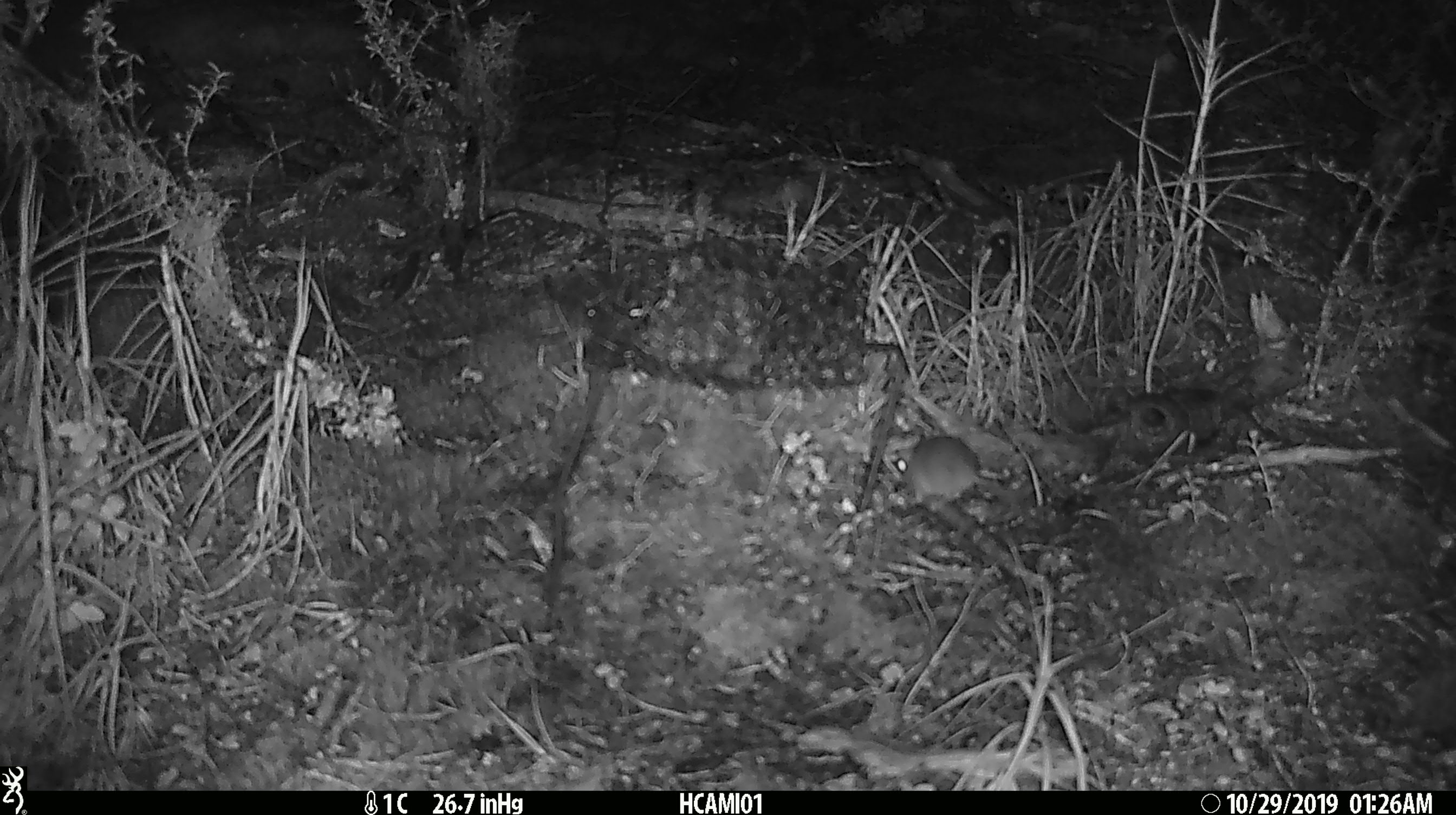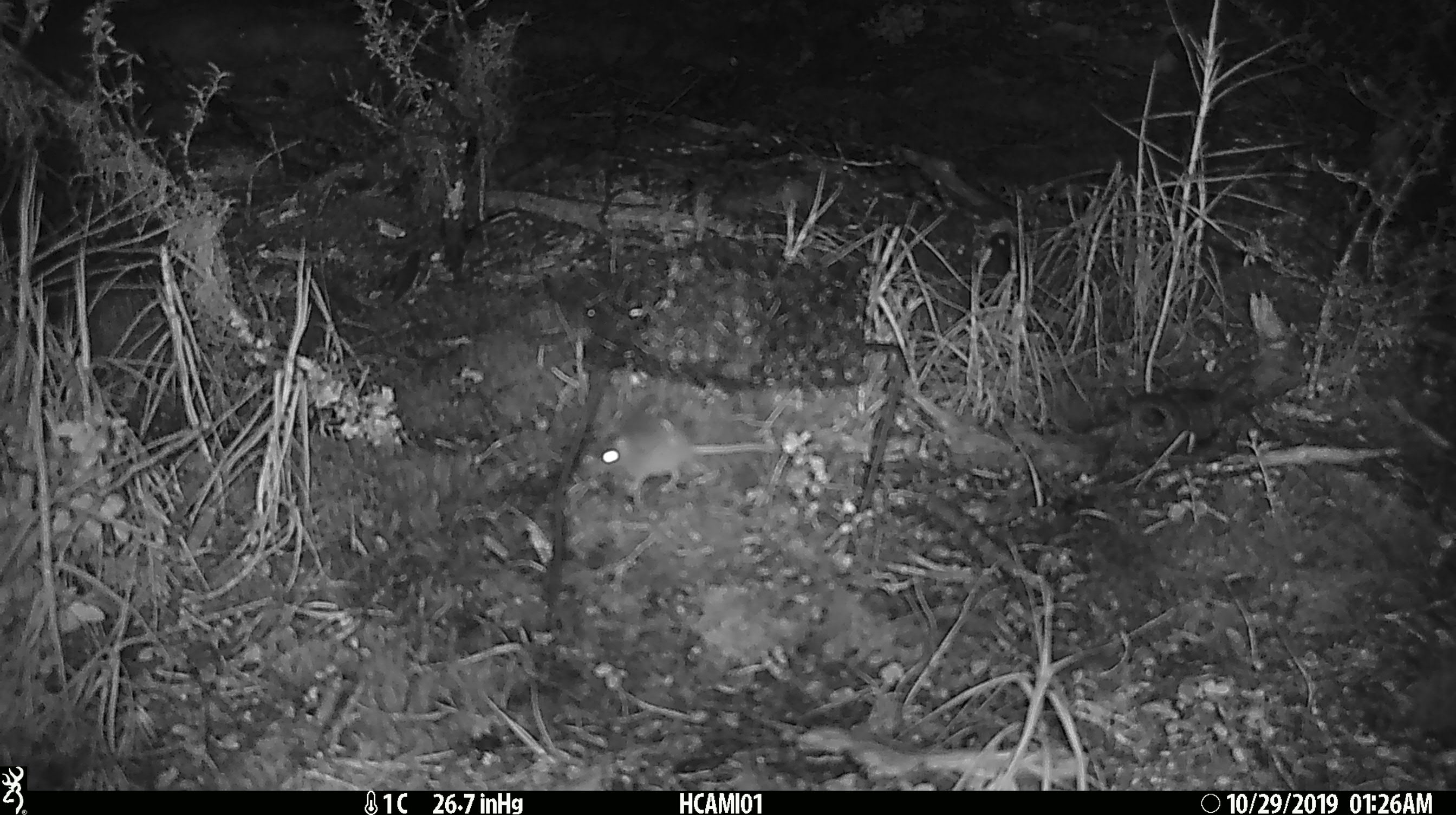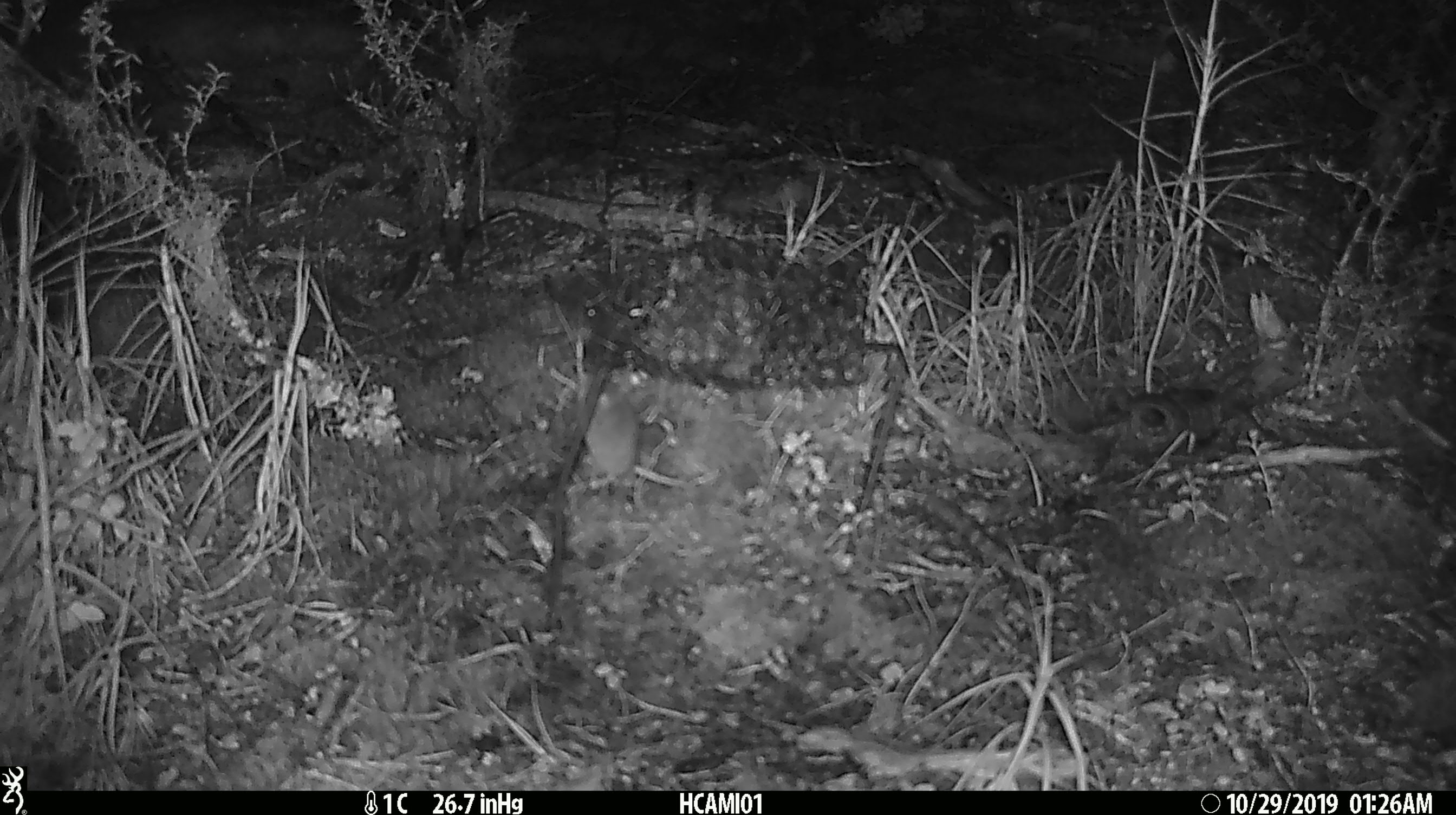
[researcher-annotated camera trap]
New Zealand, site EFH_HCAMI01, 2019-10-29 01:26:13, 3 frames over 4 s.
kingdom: Animalia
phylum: Chordata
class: Mammalia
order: Rodentia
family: Muridae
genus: Mus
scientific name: Mus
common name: mouse